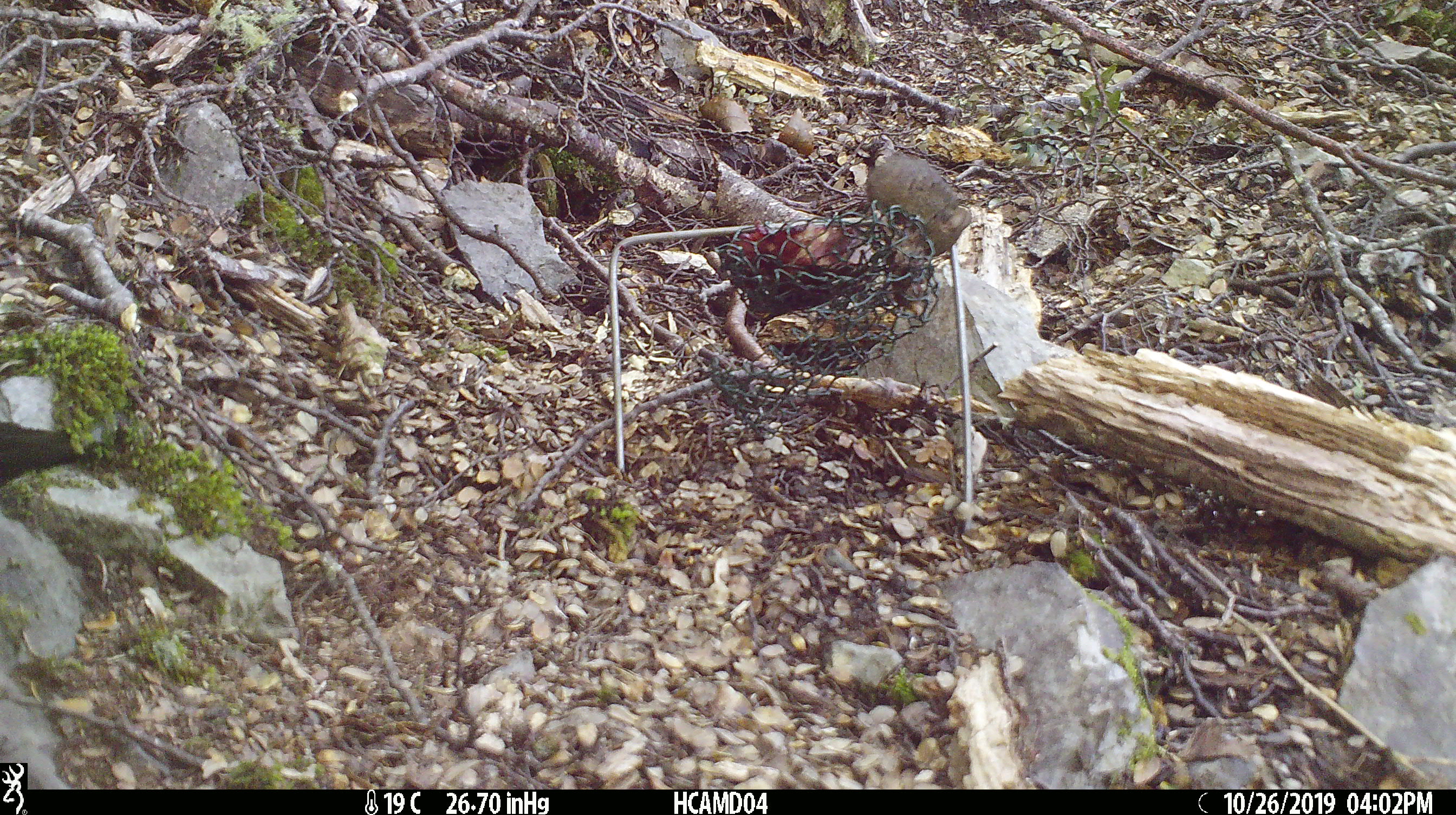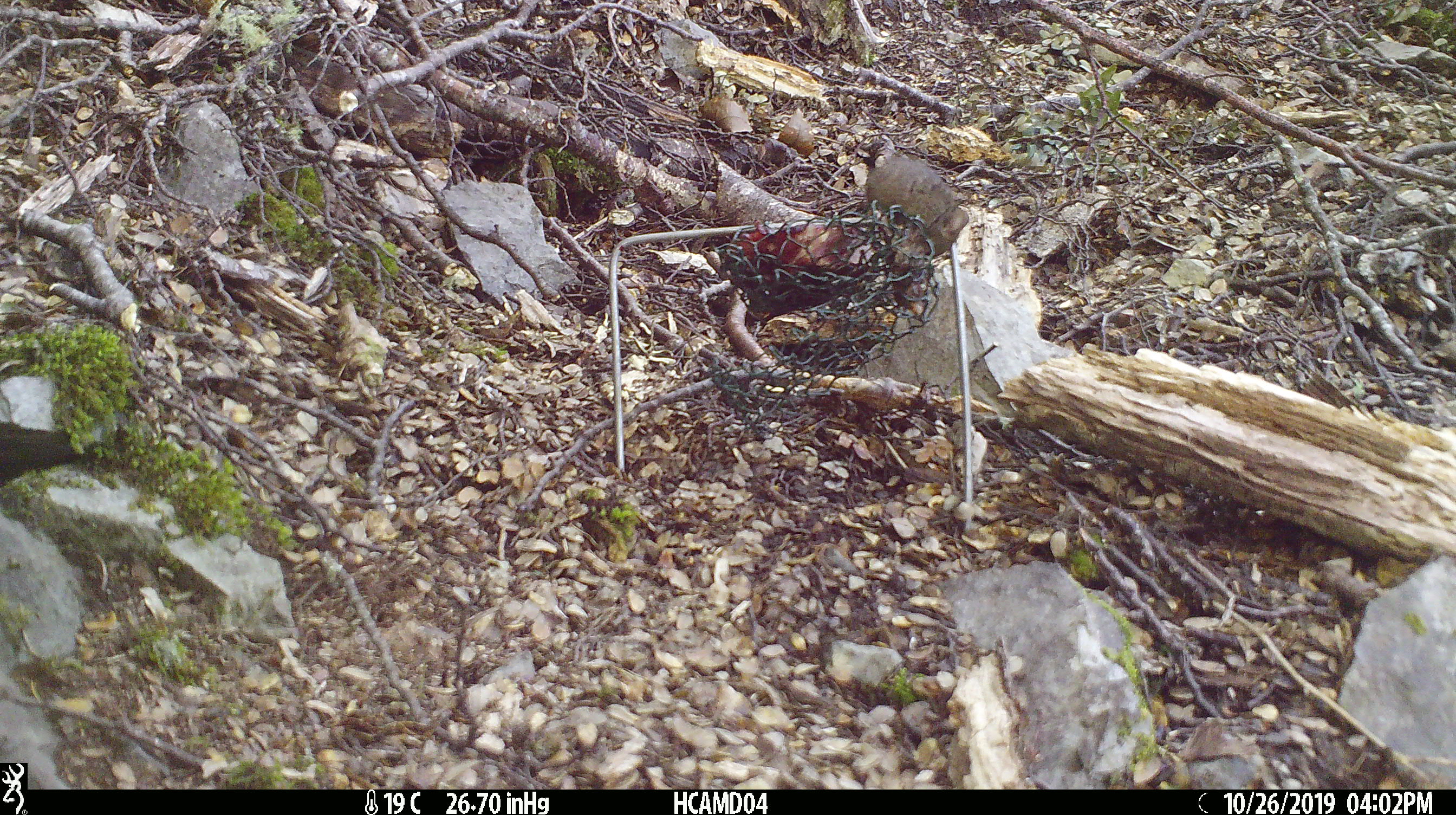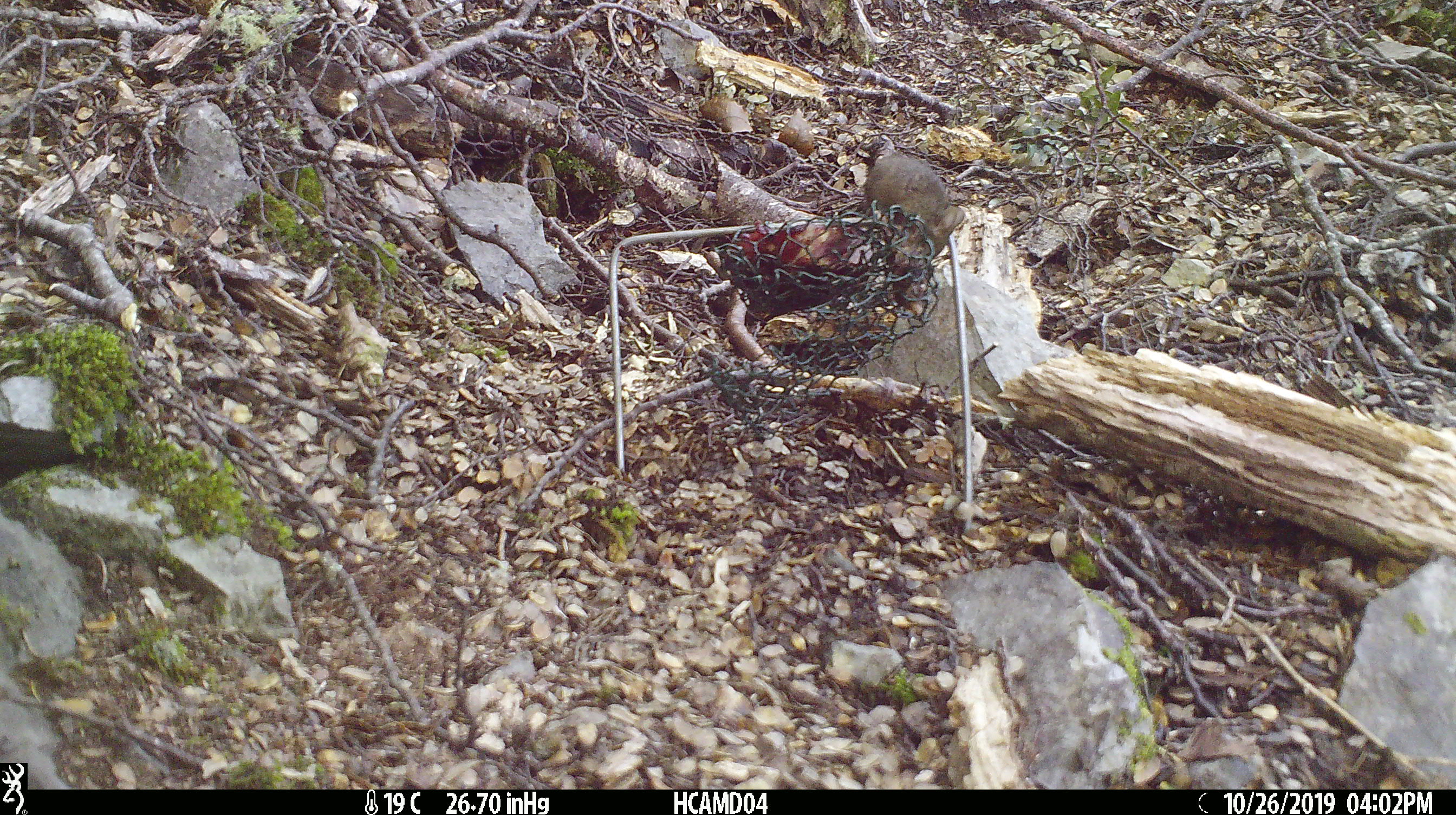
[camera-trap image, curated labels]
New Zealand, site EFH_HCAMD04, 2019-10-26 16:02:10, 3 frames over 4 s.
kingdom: Animalia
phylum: Chordata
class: Mammalia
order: Rodentia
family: Muridae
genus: Mus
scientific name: Mus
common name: mouse